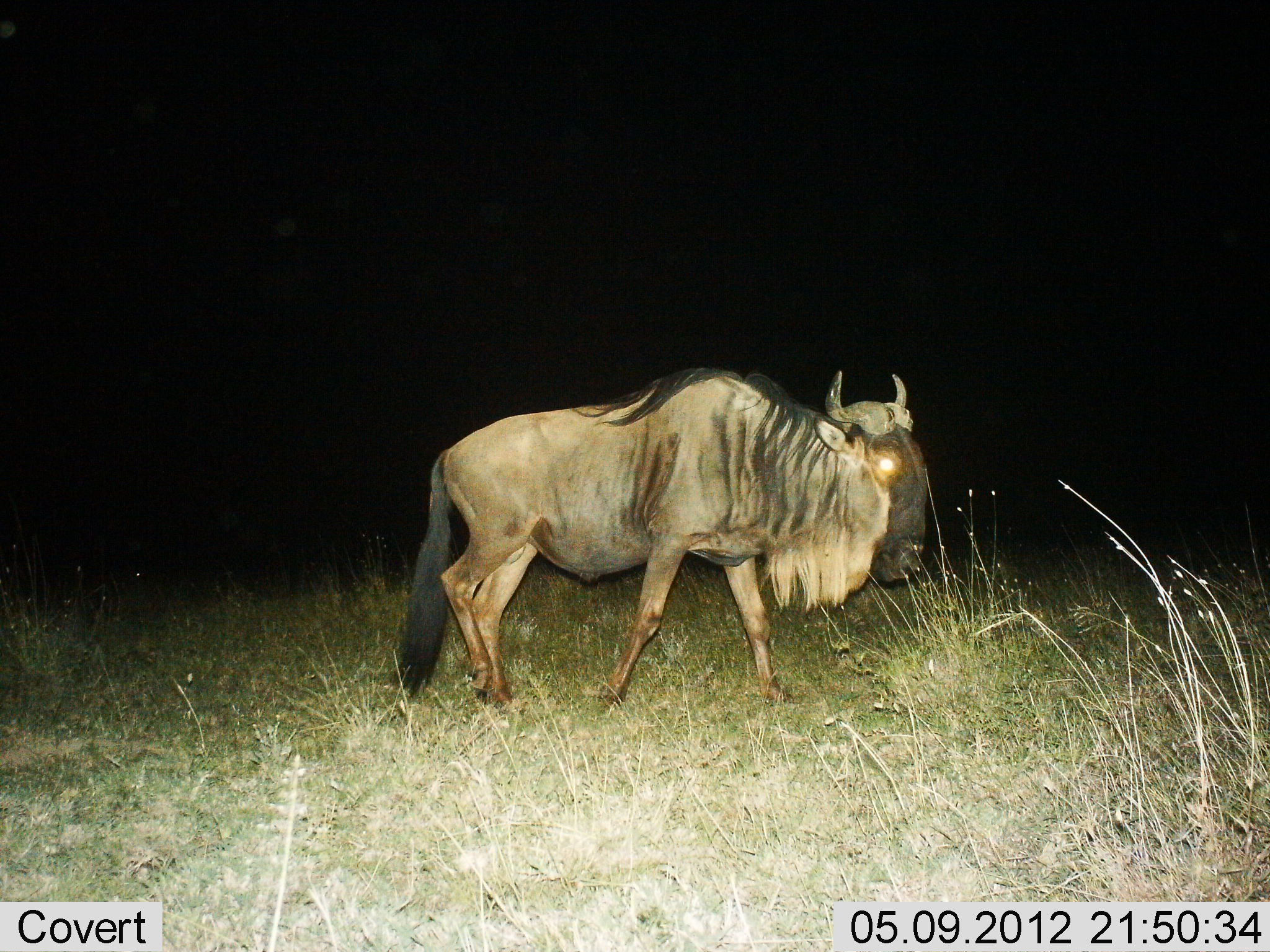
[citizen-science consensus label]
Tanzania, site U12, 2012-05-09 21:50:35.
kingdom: Animalia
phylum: Chordata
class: Mammalia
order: Artiodactyla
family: Bovidae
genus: Connochaetes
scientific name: Connochaetes taurinus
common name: blue wildebeest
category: wildebeest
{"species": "wildebeest (blue wildebeest) (Connochaetes taurinus)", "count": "1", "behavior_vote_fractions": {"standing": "0%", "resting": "0%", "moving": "100%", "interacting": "0%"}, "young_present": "0%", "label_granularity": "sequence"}